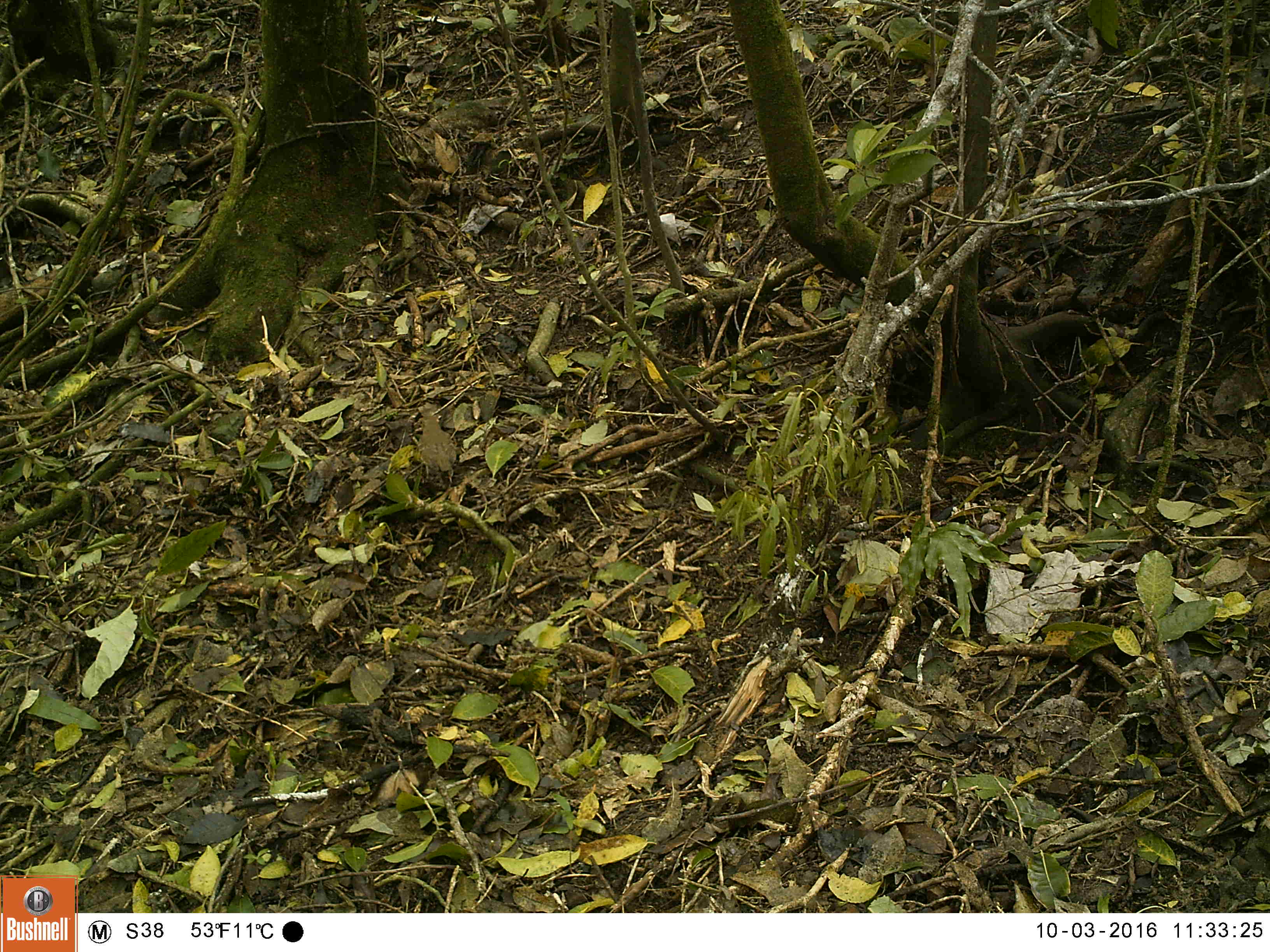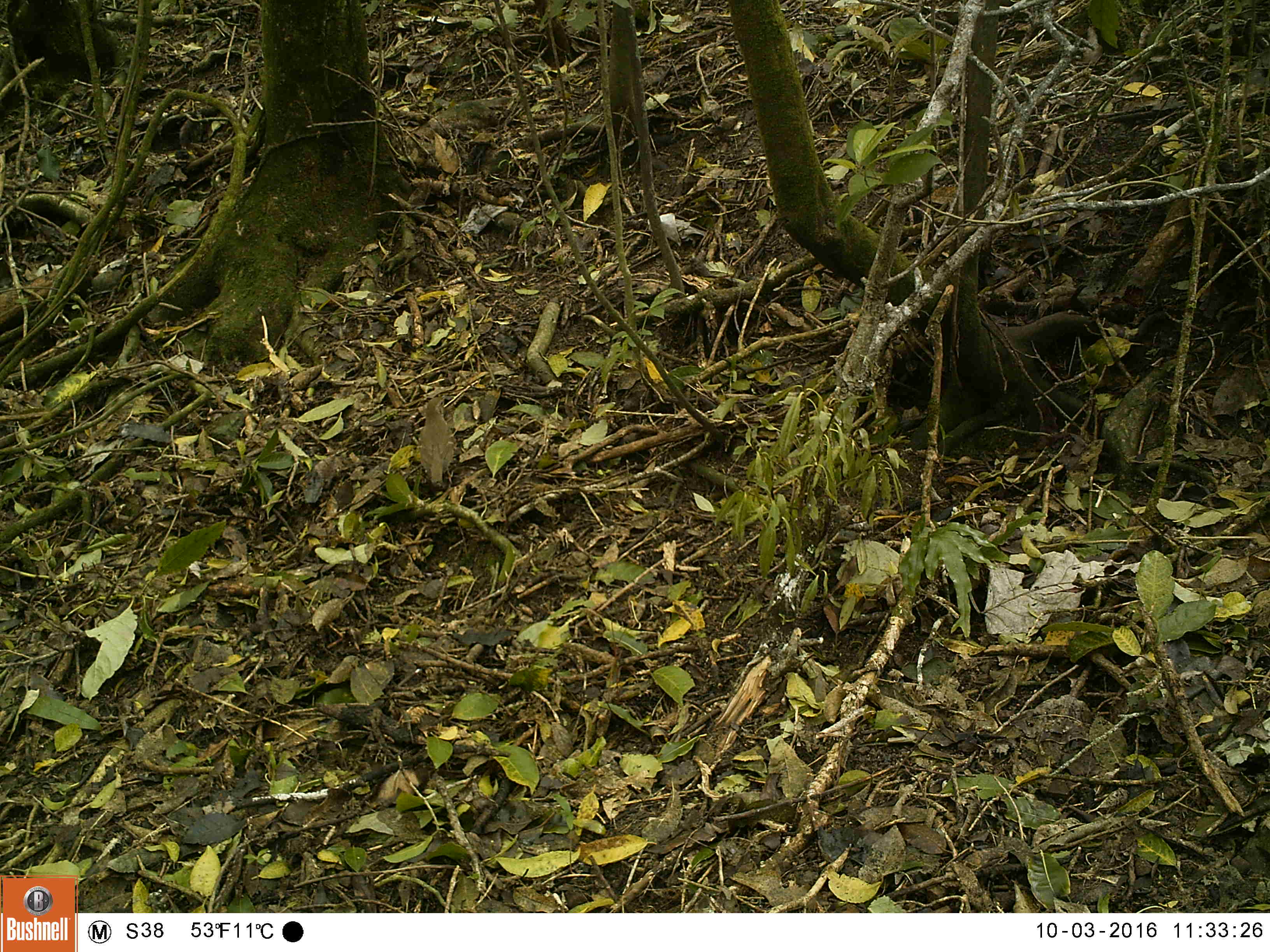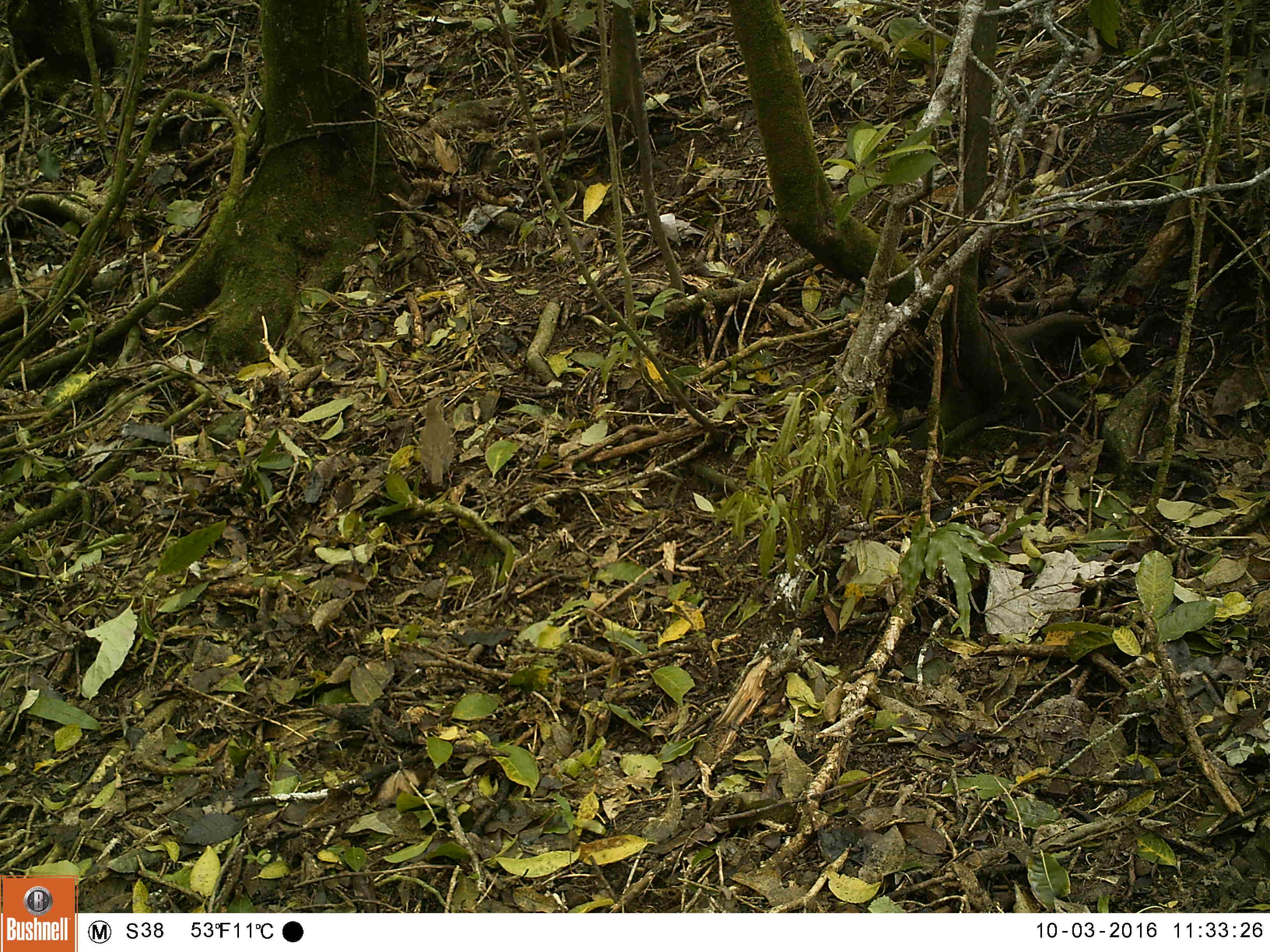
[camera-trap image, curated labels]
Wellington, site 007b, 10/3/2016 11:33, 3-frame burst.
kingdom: Animalia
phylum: Chordata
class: Aves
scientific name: Aves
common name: bird